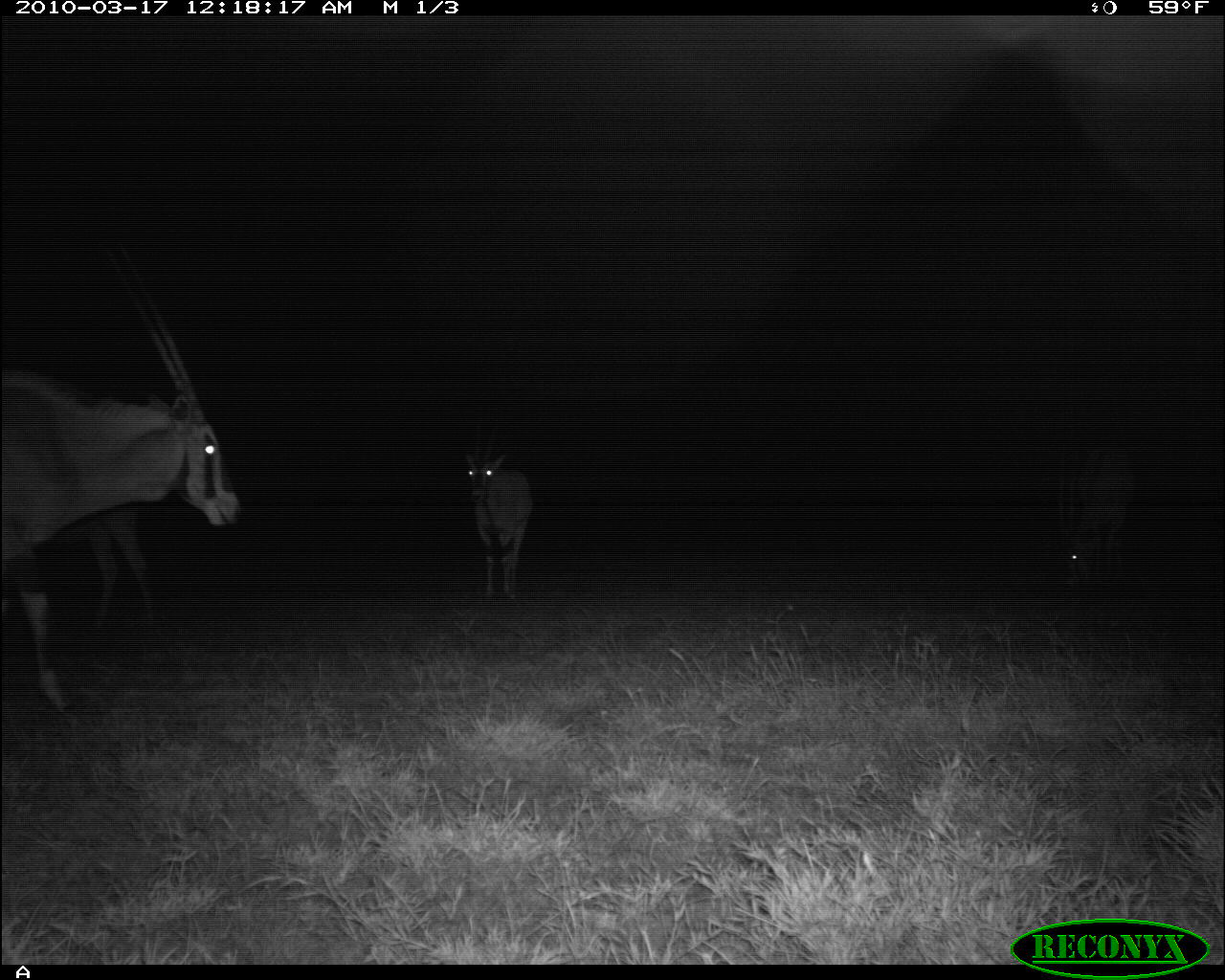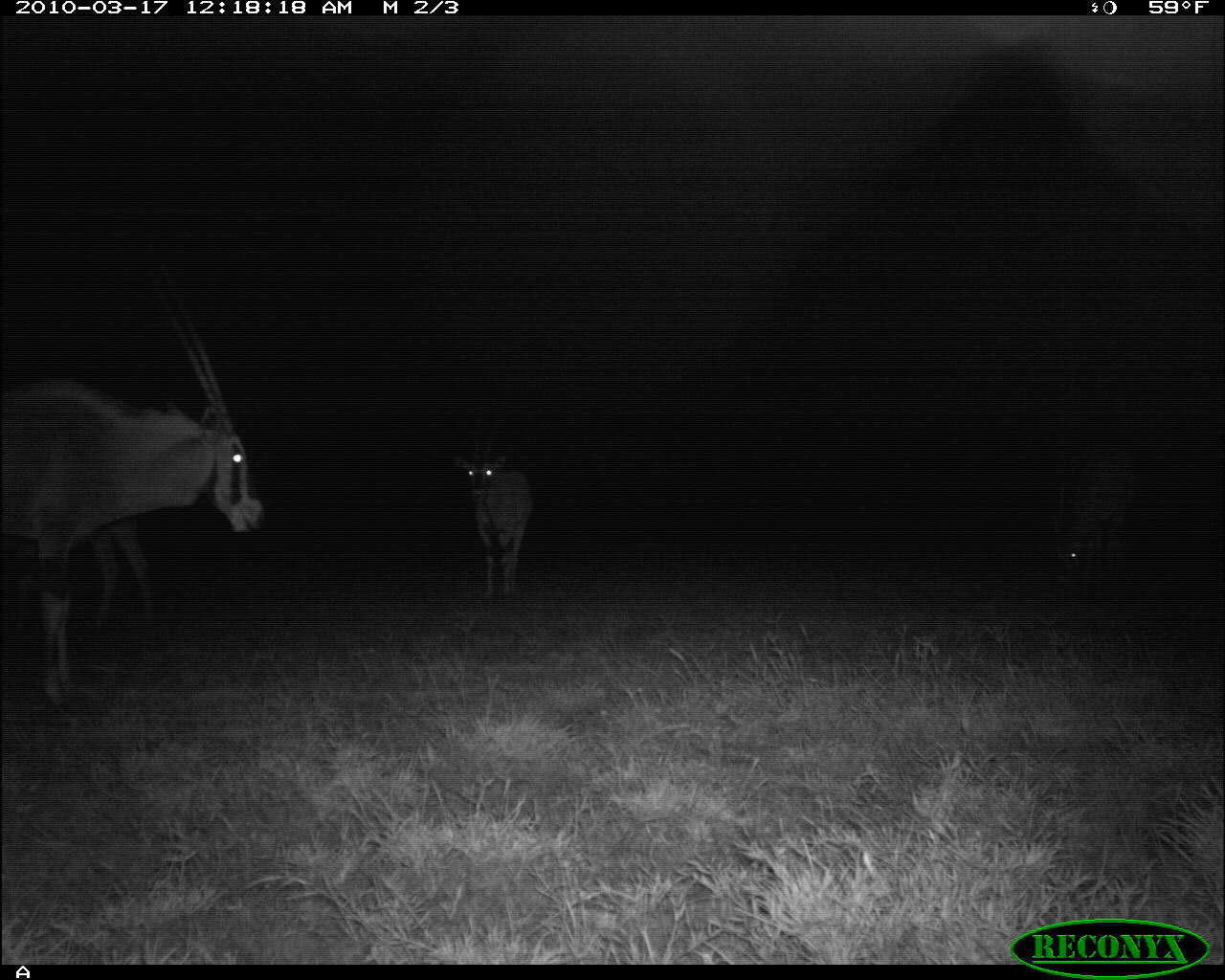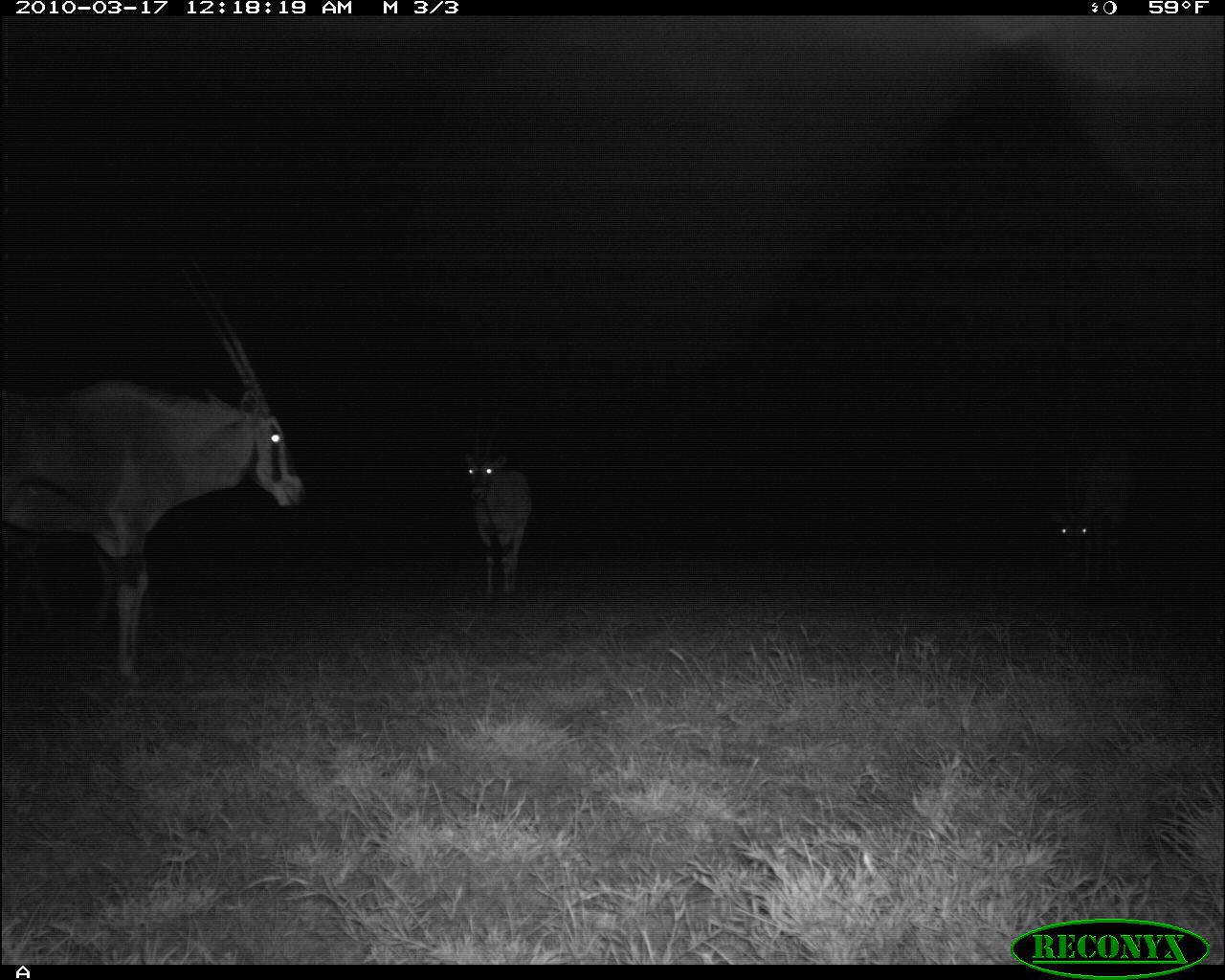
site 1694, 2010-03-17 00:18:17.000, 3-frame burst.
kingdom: Animalia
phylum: Chordata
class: Mammalia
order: Artiodactyla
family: Bovidae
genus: Oryx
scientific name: Oryx beisa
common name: east african oryx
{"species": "Oryx beisa (east african oryx)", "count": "4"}